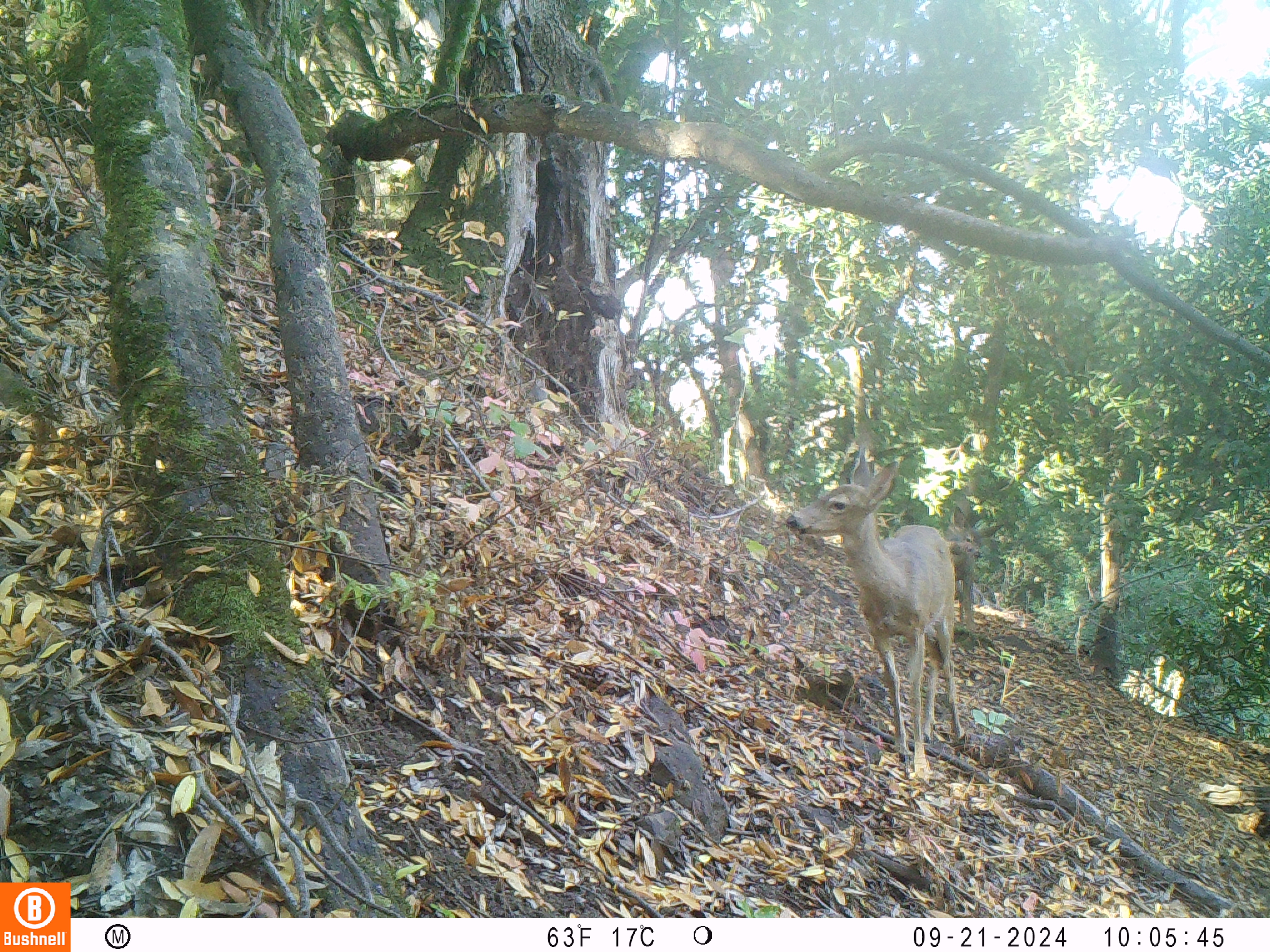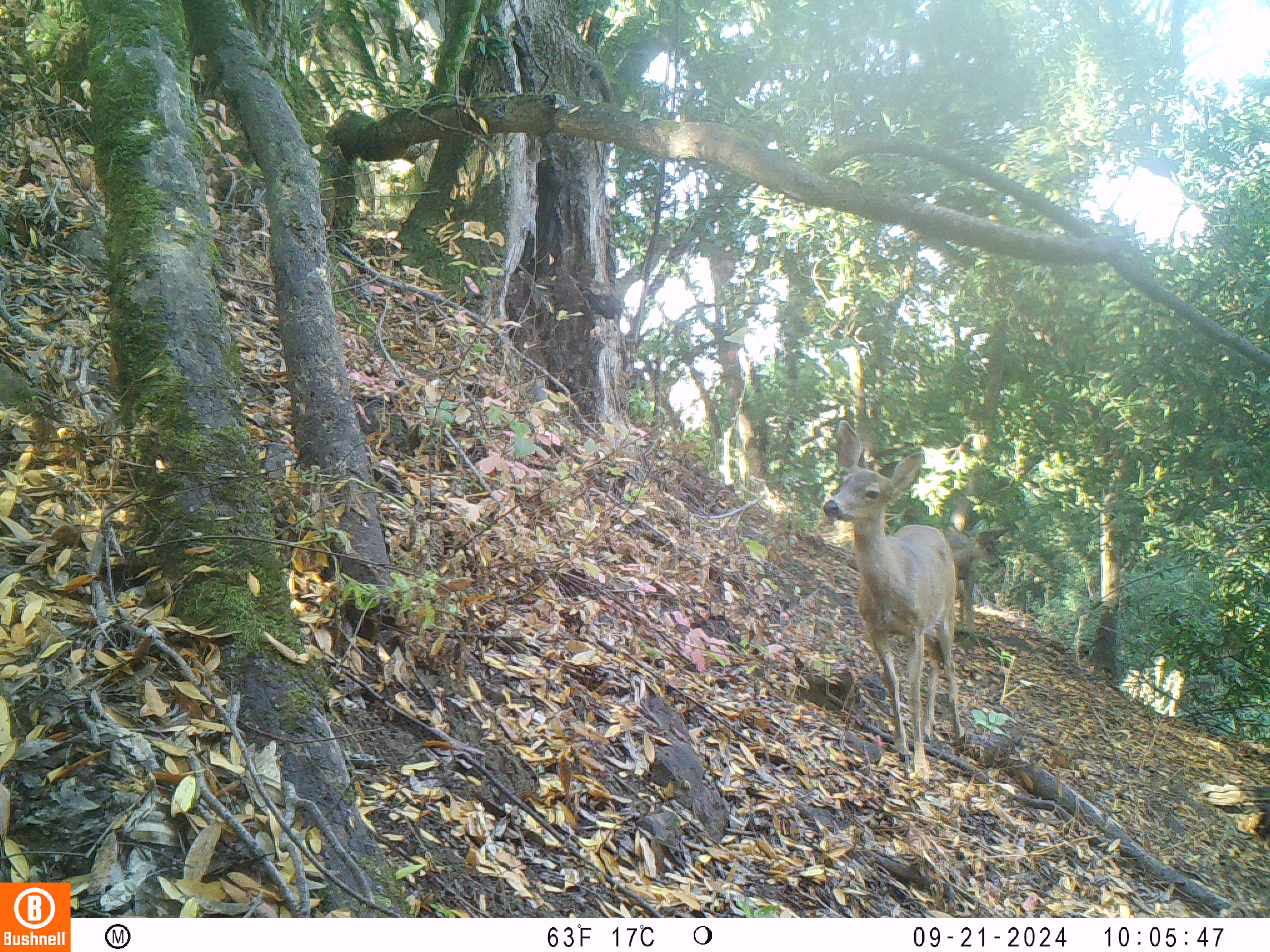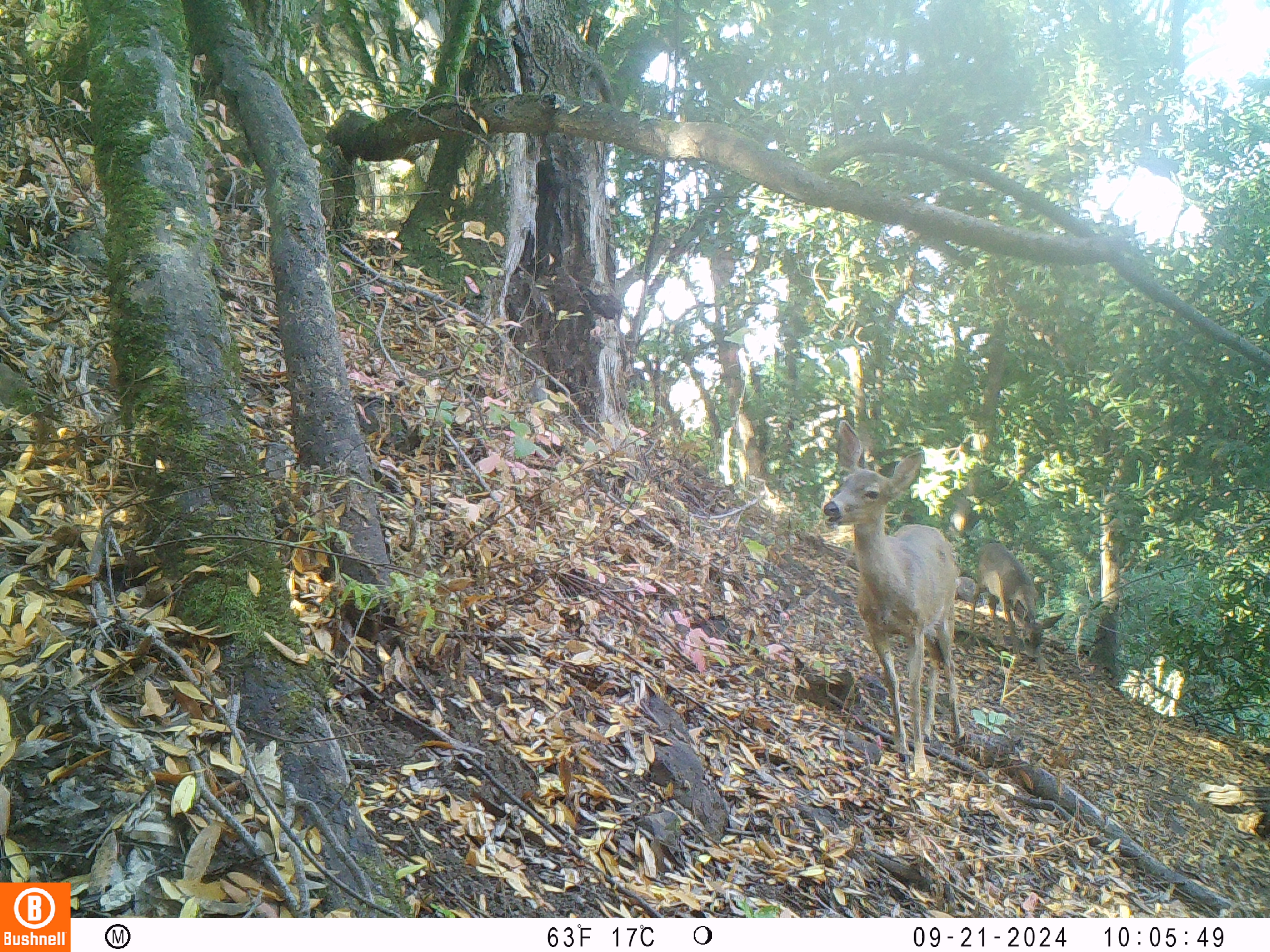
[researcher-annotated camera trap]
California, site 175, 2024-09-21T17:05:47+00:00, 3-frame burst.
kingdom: Animalia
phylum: Chordata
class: Mammalia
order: Artiodactyla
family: Cervidae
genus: Odocoileus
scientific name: Odocoileus hemionus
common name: mule deer